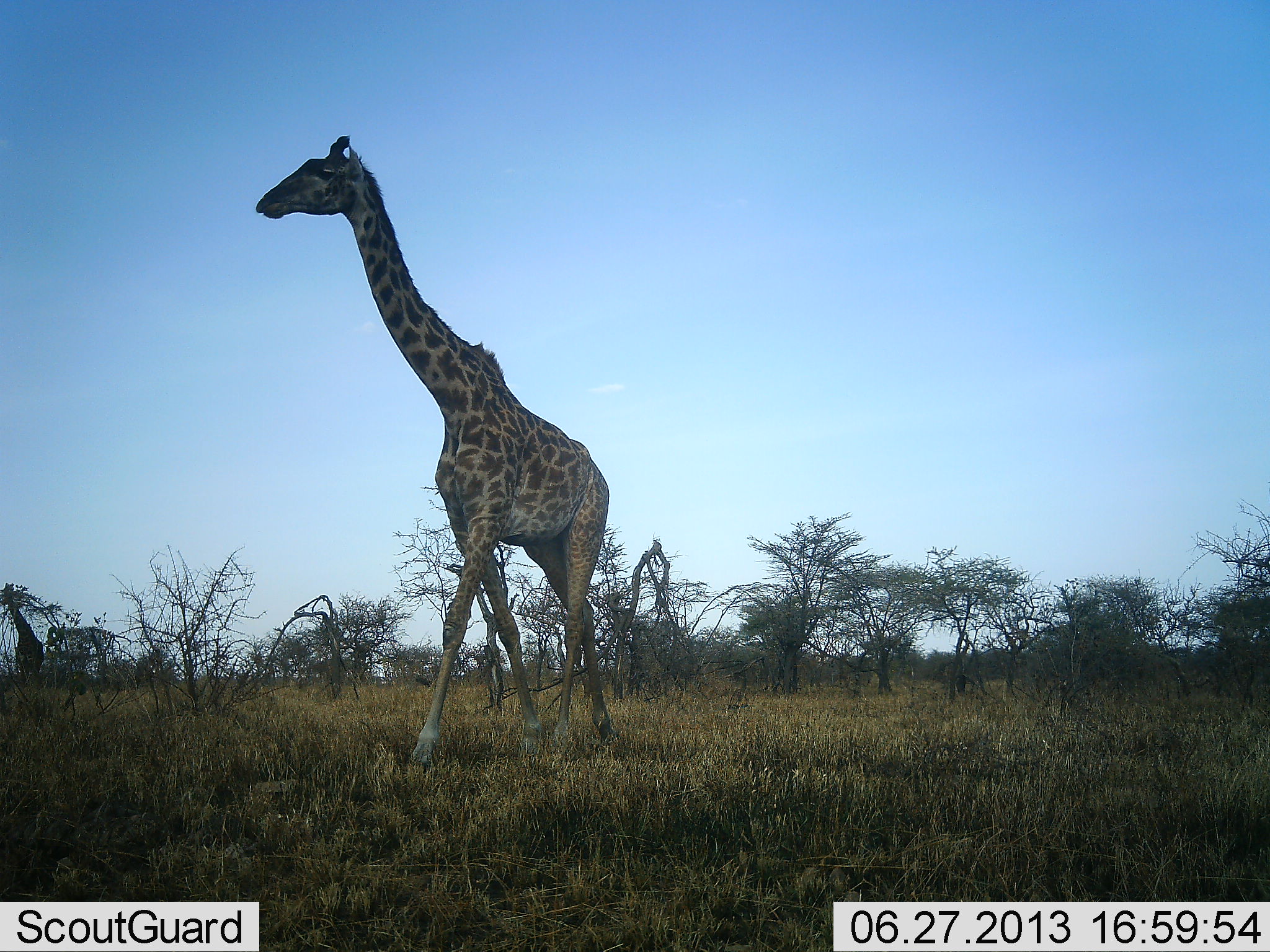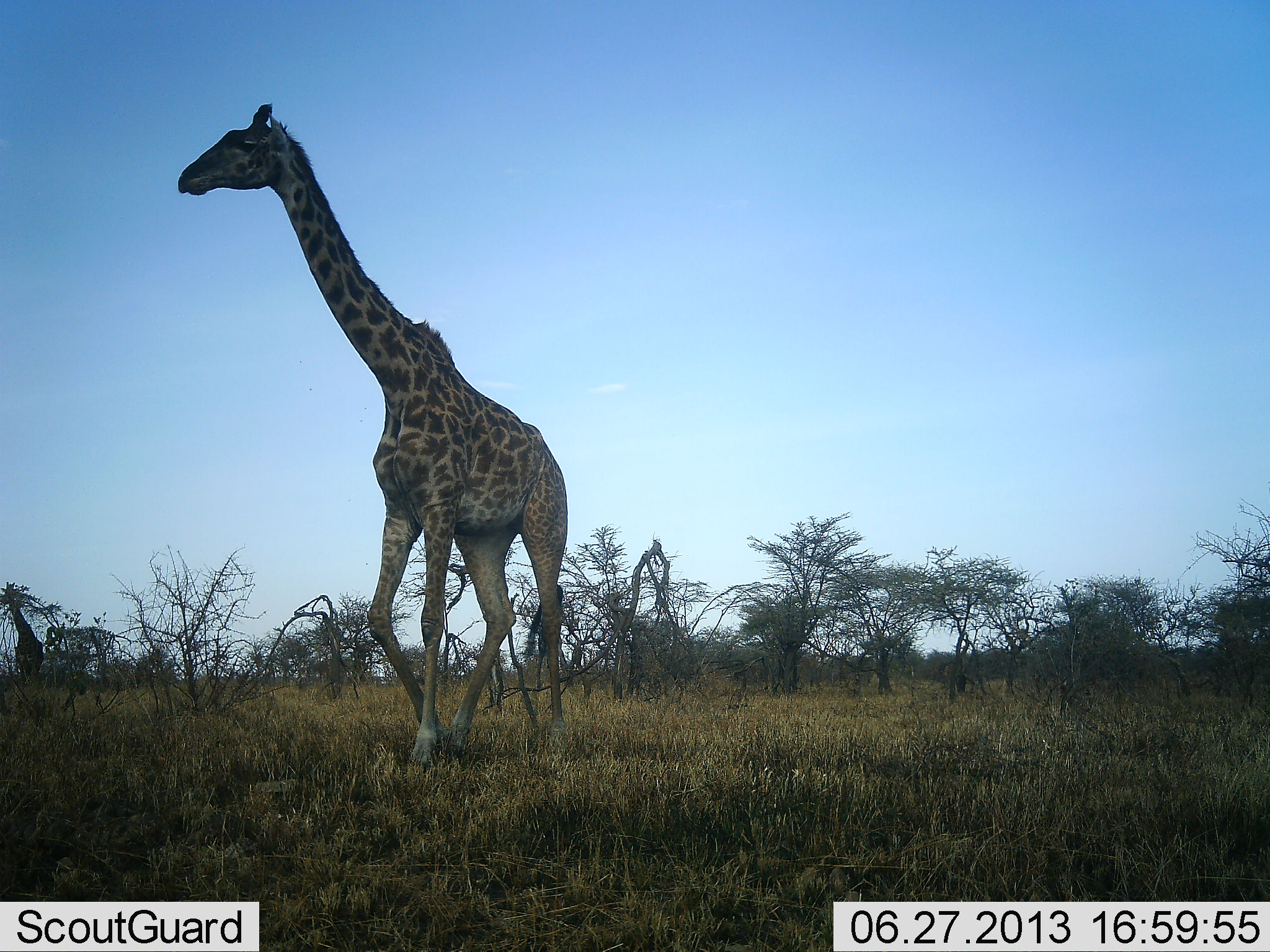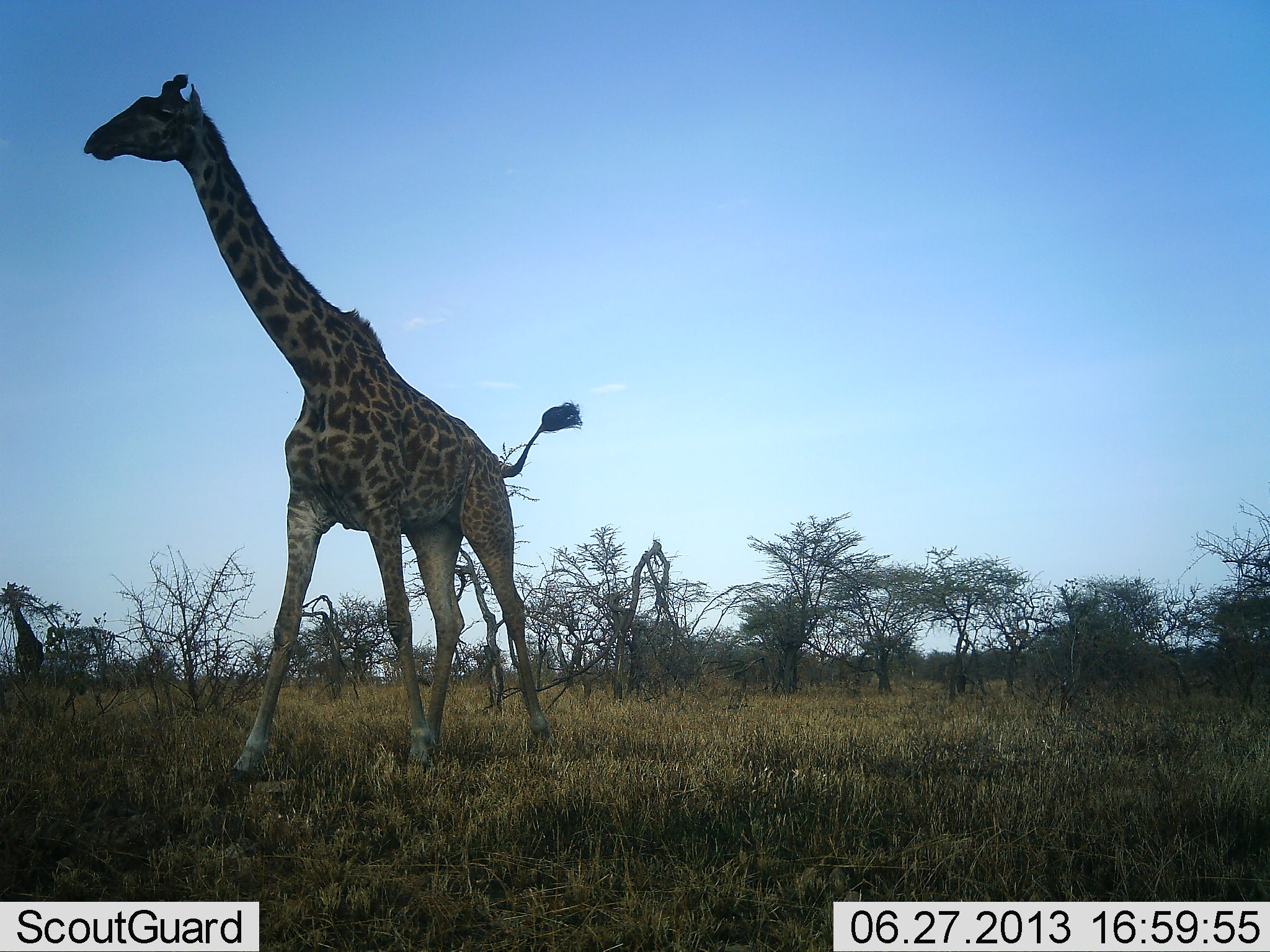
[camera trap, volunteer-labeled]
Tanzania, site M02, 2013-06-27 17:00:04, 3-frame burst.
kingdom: Animalia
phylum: Chordata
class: Mammalia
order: Artiodactyla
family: Giraffidae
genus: Giraffa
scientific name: Giraffa camelopardalis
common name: giraffe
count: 2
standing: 30%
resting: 0%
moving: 80%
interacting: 0%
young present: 0%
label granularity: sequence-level